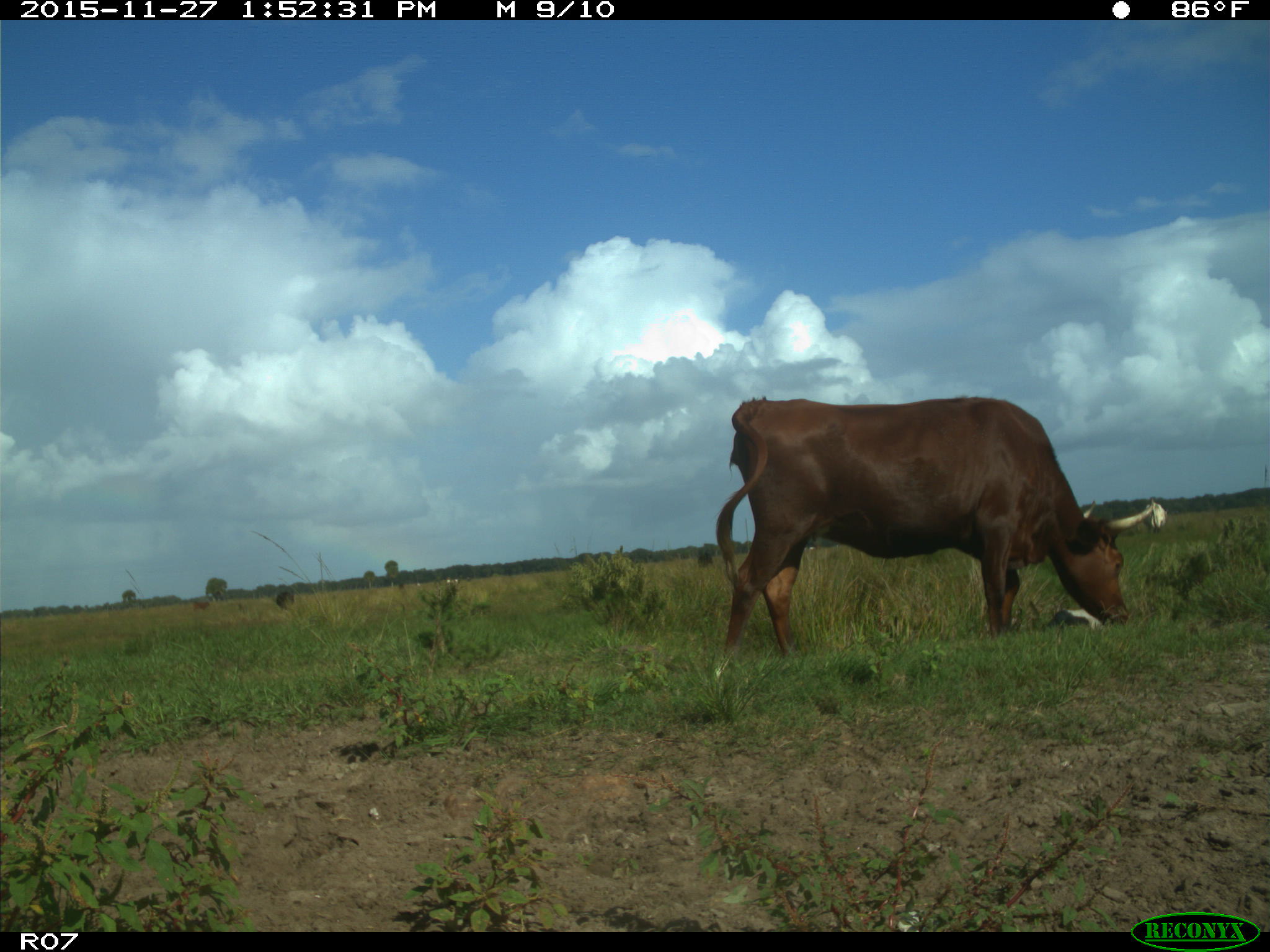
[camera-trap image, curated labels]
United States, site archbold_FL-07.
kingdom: Animalia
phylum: Chordata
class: Mammalia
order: Artiodactyla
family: Bovidae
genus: Bos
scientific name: Bos taurus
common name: domestic cow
Bos taurus (domestic cow).